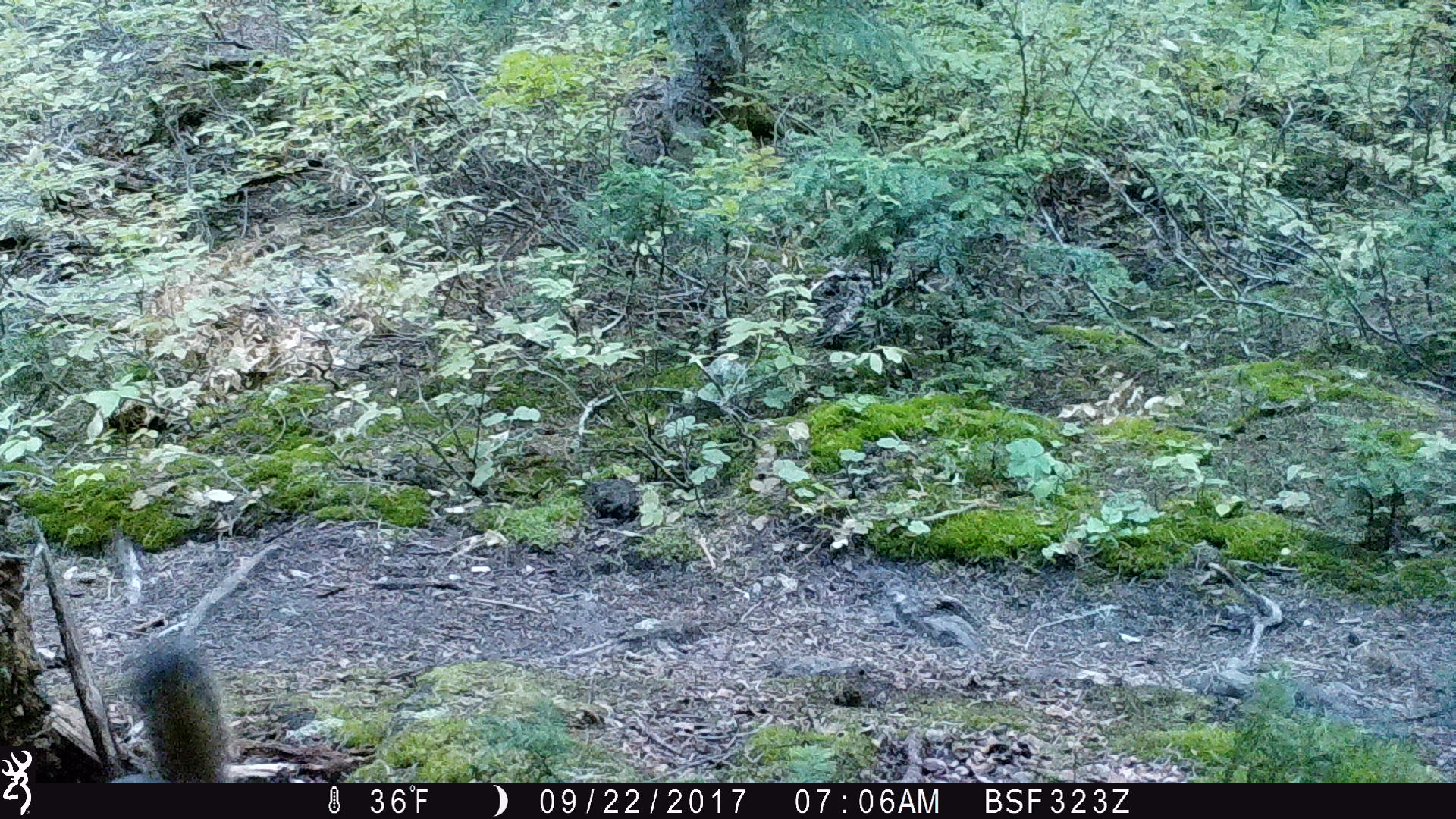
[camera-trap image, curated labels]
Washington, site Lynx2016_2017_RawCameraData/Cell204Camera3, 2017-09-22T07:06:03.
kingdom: Animalia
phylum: Chordata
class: Mammalia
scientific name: Mammalia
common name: small mammal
Small mammal (Mammalia). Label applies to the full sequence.